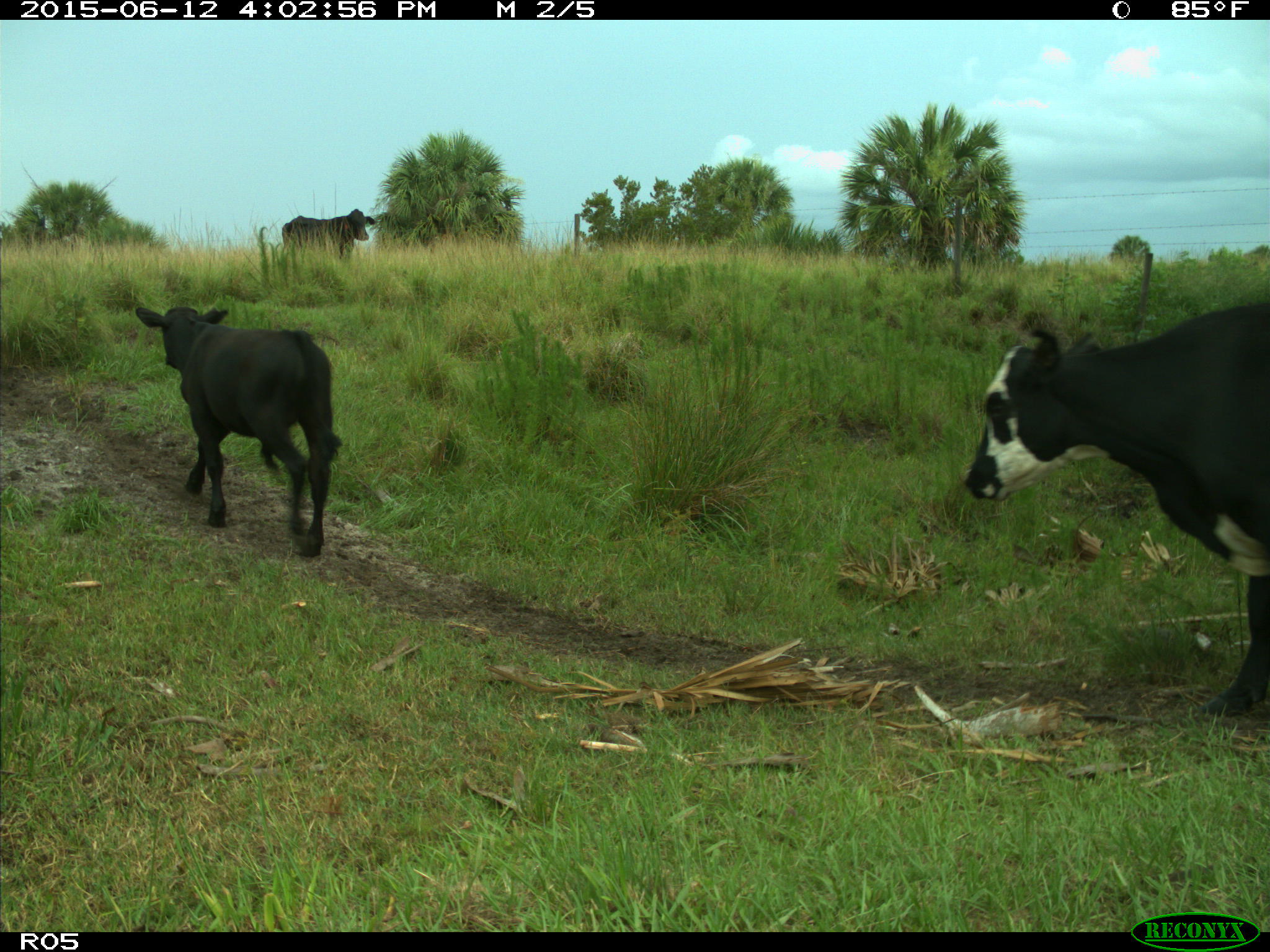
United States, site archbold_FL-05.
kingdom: Animalia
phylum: Chordata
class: Mammalia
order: Artiodactyla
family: Bovidae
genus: Bos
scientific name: Bos taurus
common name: domestic cow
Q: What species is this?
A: Bos taurus (domestic cow).